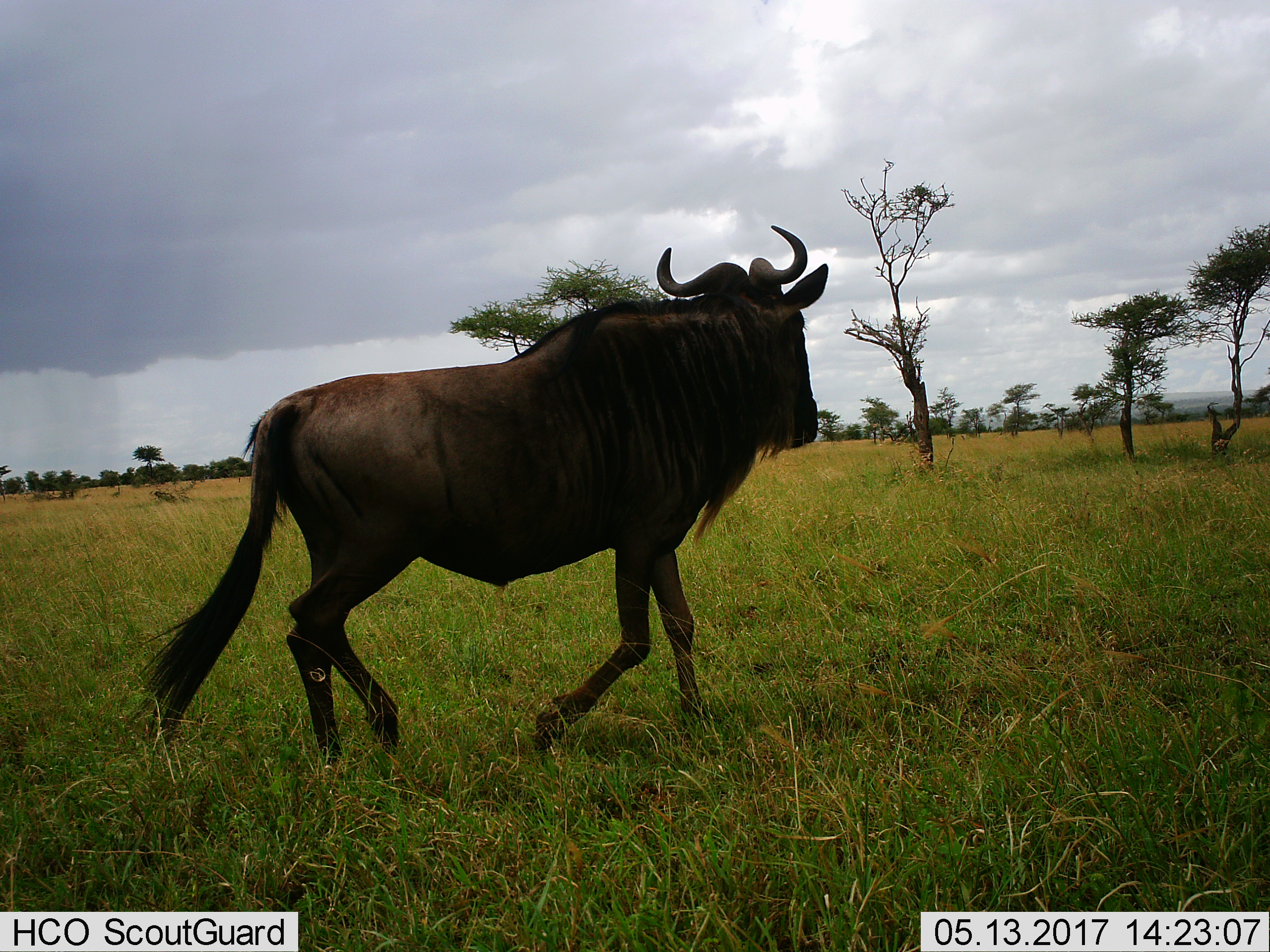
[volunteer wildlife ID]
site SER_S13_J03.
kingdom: Animalia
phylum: Chordata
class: Mammalia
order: Artiodactyla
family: Bovidae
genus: Connochaetes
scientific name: Connochaetes taurinus taurinus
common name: blue wildebeest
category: wildebeestblue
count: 1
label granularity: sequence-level